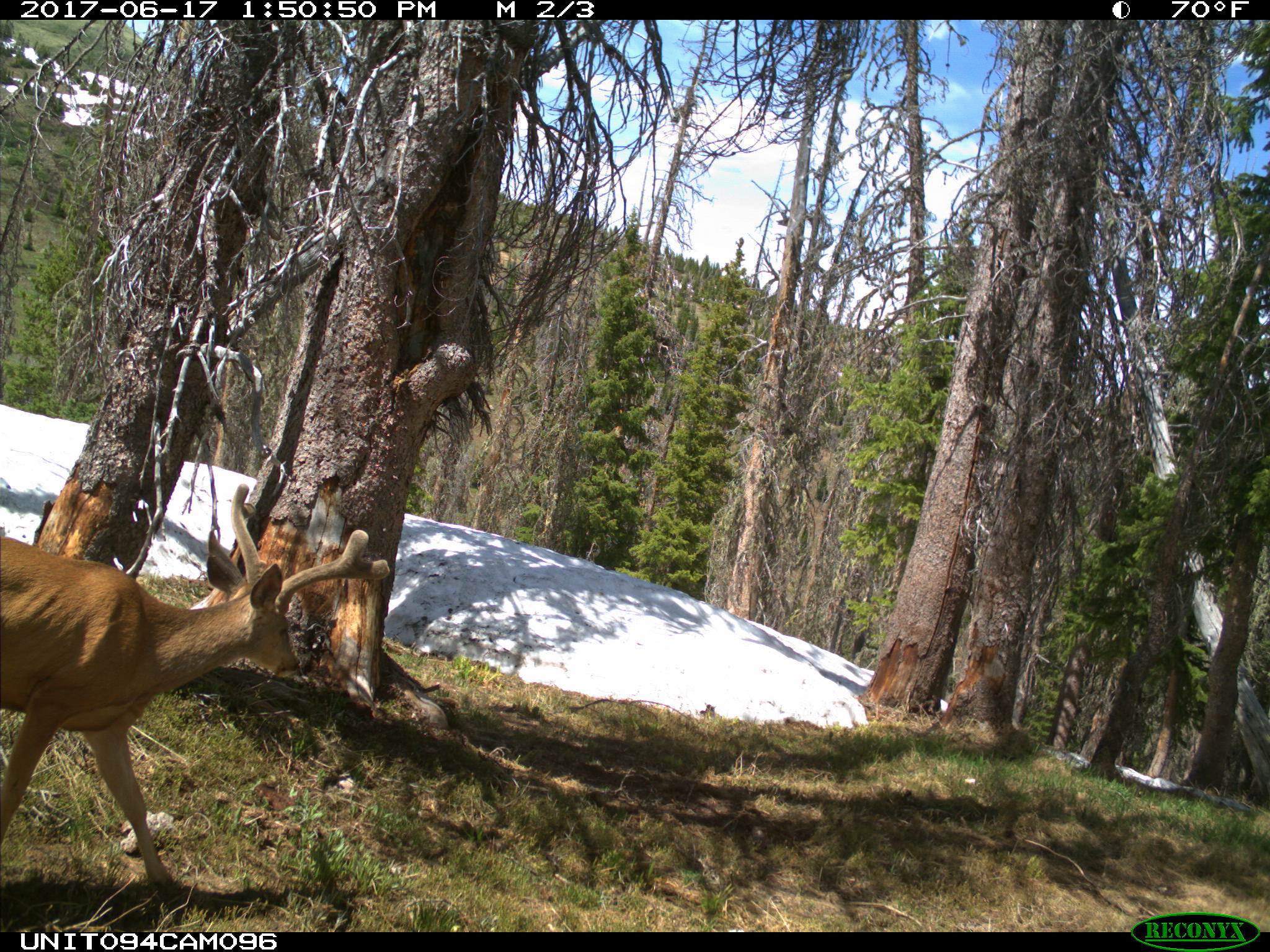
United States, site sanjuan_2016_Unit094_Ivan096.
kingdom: Animalia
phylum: Chordata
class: Mammalia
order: Artiodactyla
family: Cervidae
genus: Odocoileus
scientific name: Odocoileus hemionus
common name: mule deer